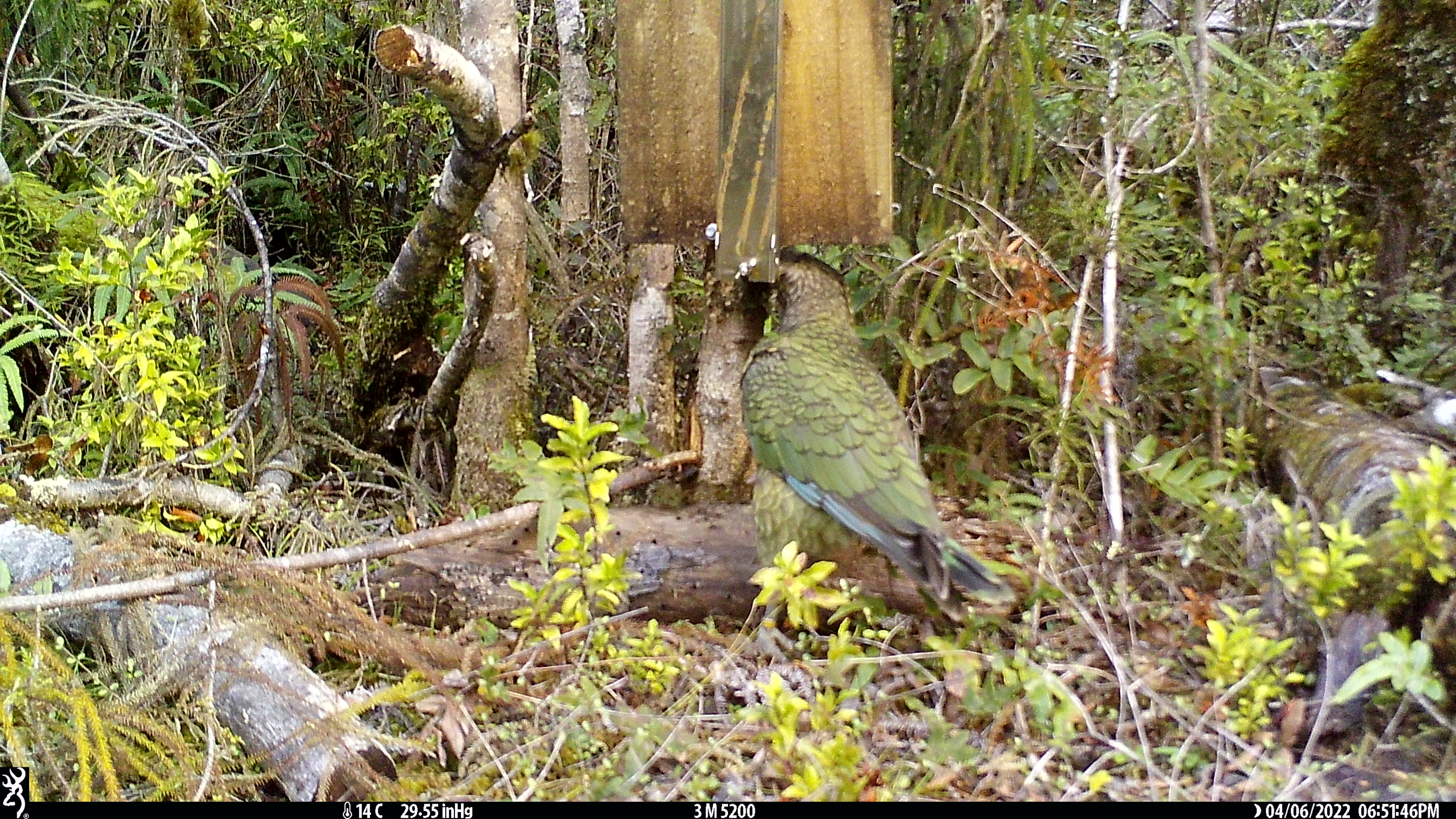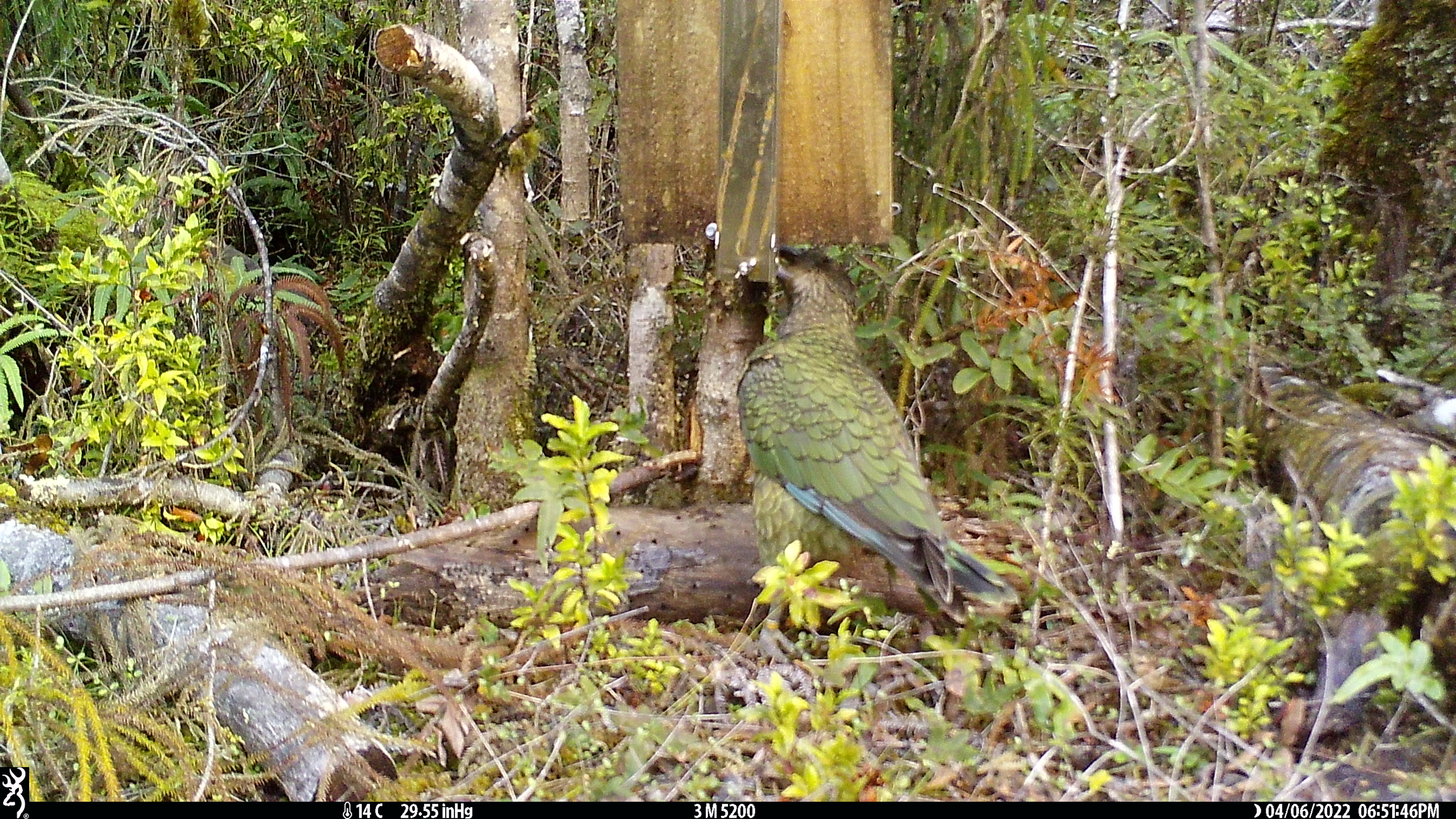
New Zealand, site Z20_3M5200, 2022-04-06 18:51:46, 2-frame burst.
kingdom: Animalia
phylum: Chordata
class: Aves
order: Psittaciformes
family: Strigopidae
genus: Nestor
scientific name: Nestor notabilis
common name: kea